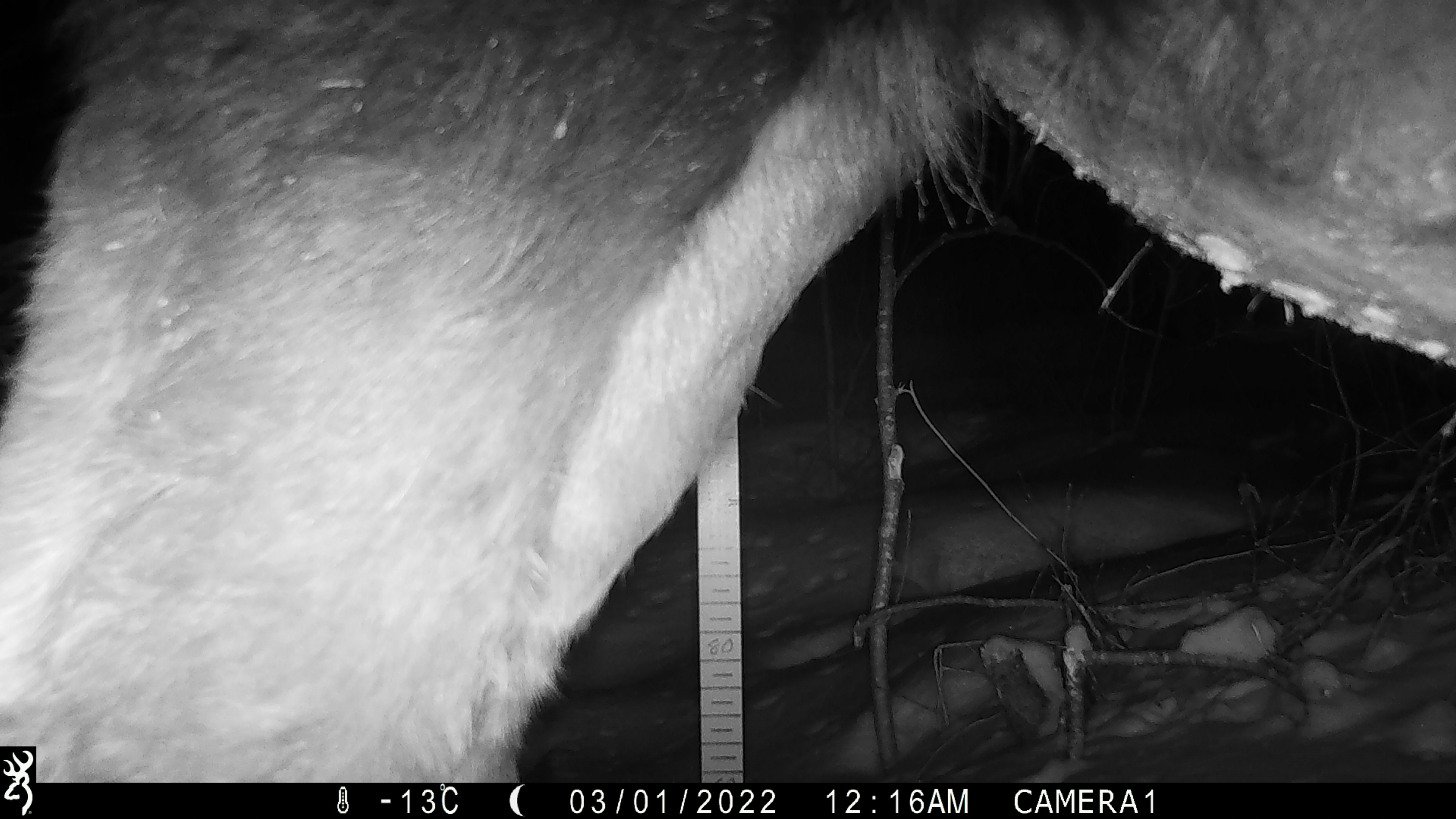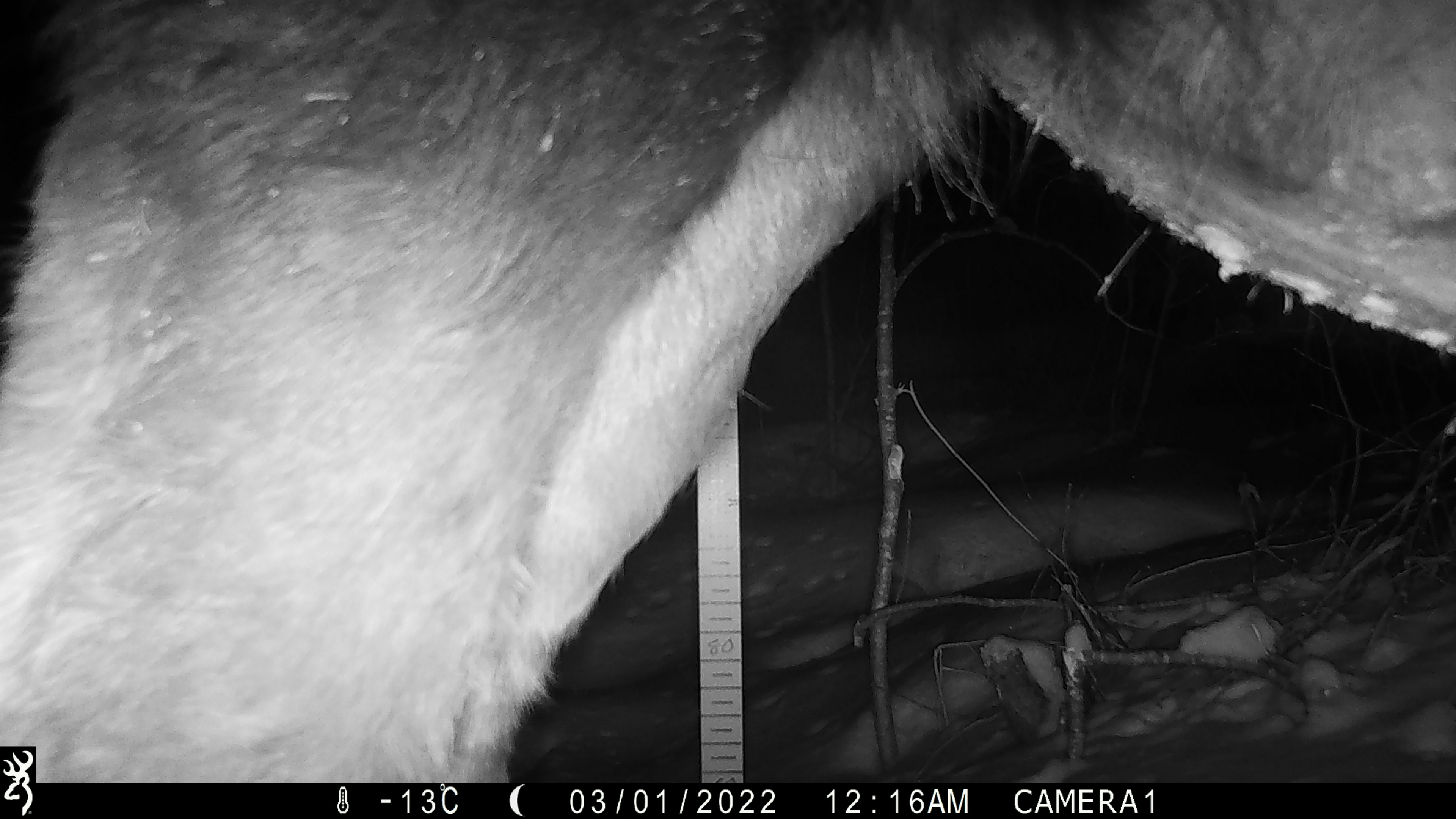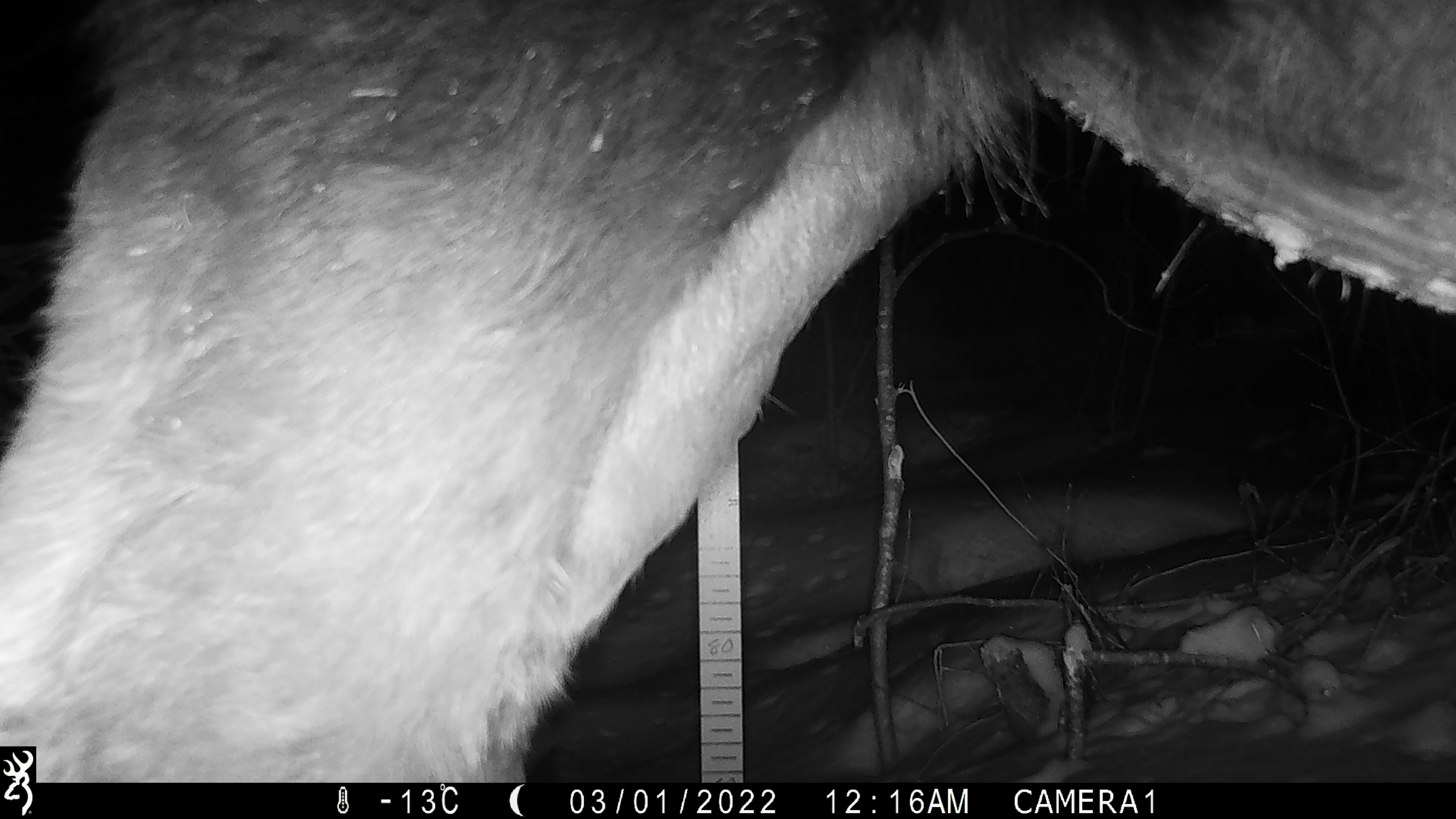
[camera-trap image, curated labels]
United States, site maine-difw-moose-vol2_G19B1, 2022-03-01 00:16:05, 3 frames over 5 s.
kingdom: Animalia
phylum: Chordata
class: Mammalia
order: Artiodactyla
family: Cervidae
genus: Alces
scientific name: Alces alces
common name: moose